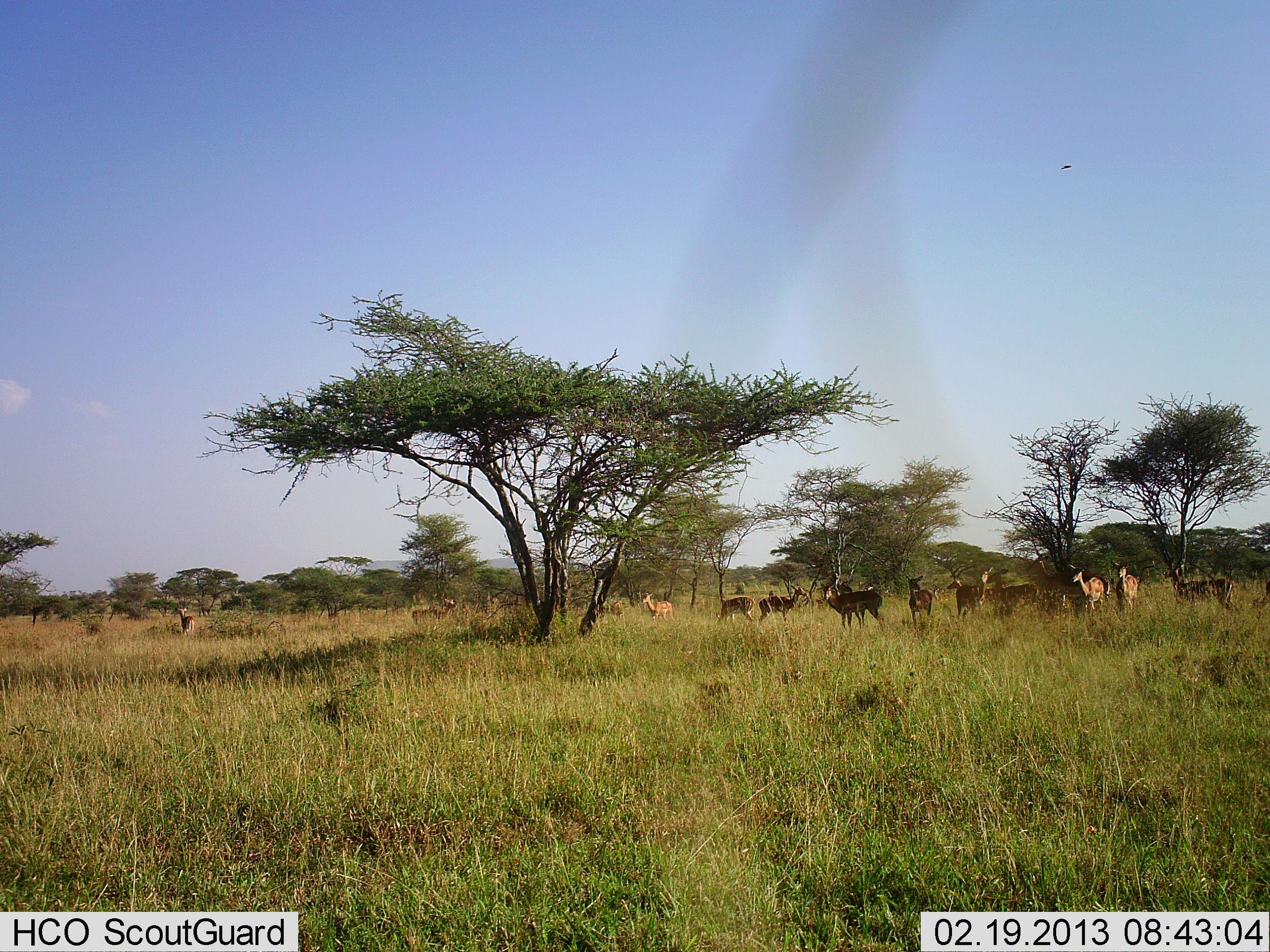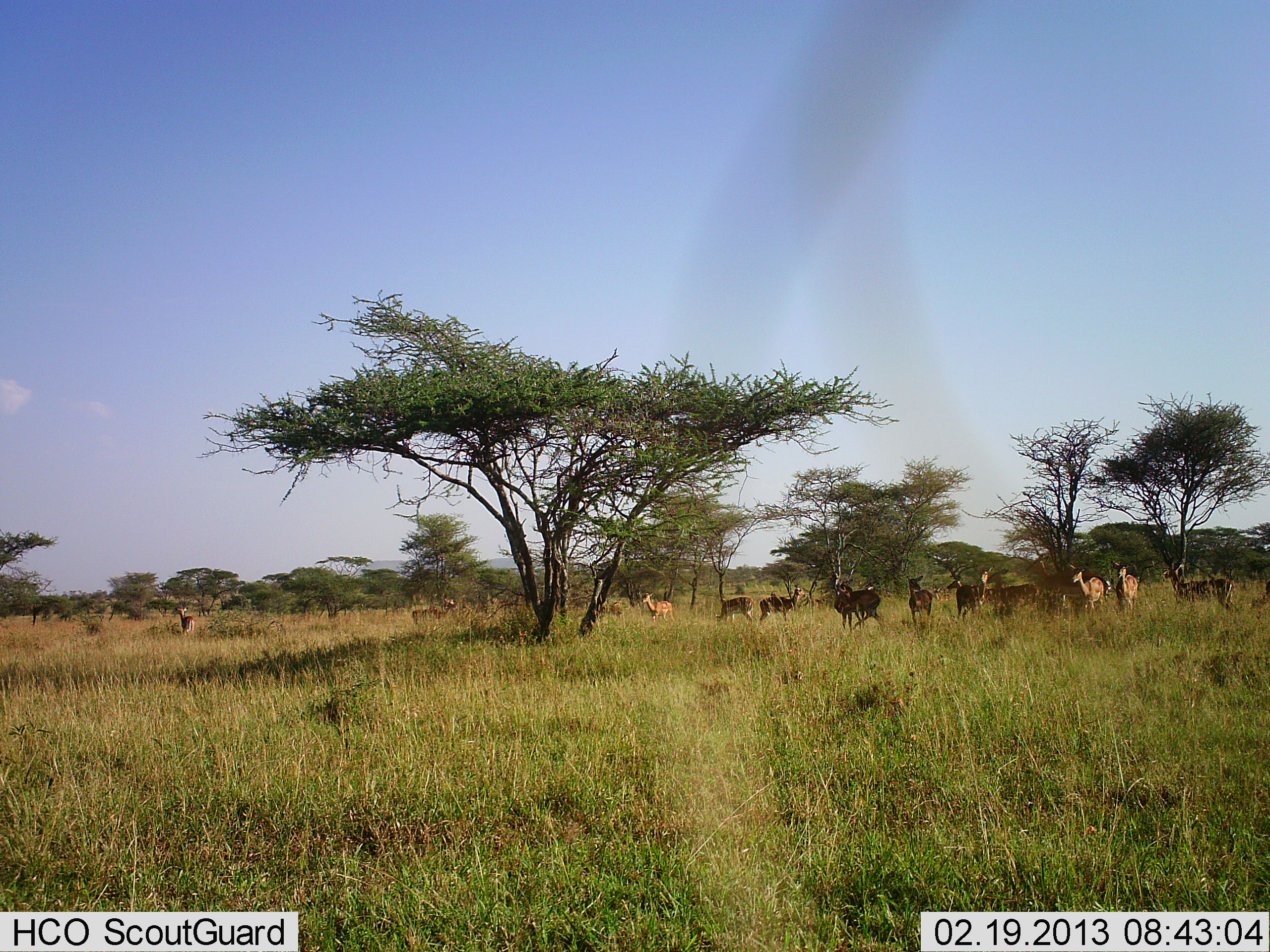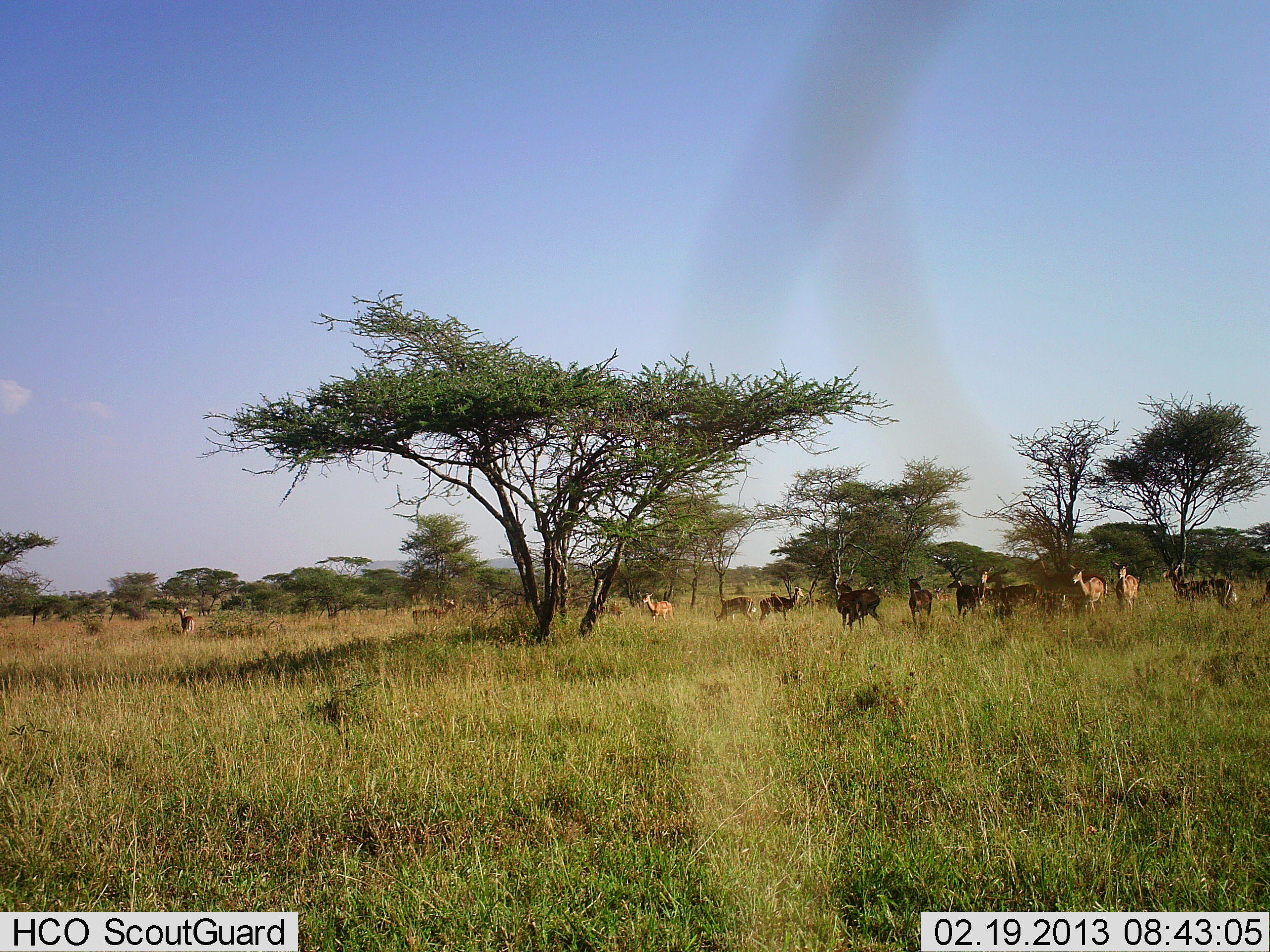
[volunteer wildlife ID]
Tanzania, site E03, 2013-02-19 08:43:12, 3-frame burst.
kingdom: Animalia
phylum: Chordata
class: Mammalia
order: Artiodactyla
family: Bovidae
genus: Aepyceros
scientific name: Aepyceros melampus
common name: impala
Impala (Aepyceros melampus), count 11-50. Behavior (volunteer vote fractions): standing 100%, resting 0%, moving 14%, interacting 0%. Young present (vote fraction): 7%. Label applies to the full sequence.